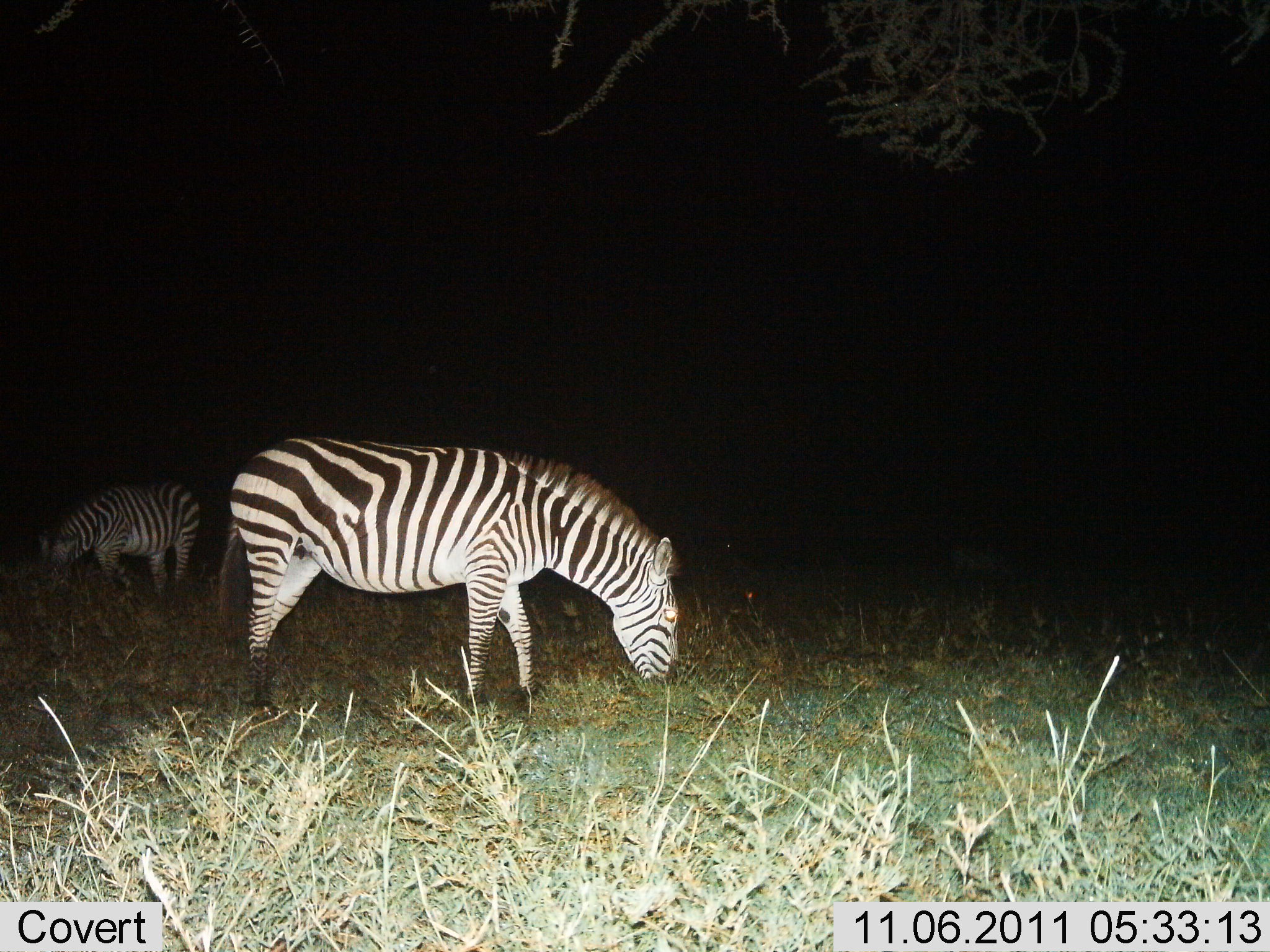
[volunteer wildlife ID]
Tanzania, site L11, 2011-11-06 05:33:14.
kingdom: Animalia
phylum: Chordata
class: Mammalia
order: Perissodactyla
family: Equidae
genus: Equus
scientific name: Equus quagga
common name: plains zebra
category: zebra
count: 2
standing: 36%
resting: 0%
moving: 0%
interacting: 0%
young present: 0%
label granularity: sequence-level